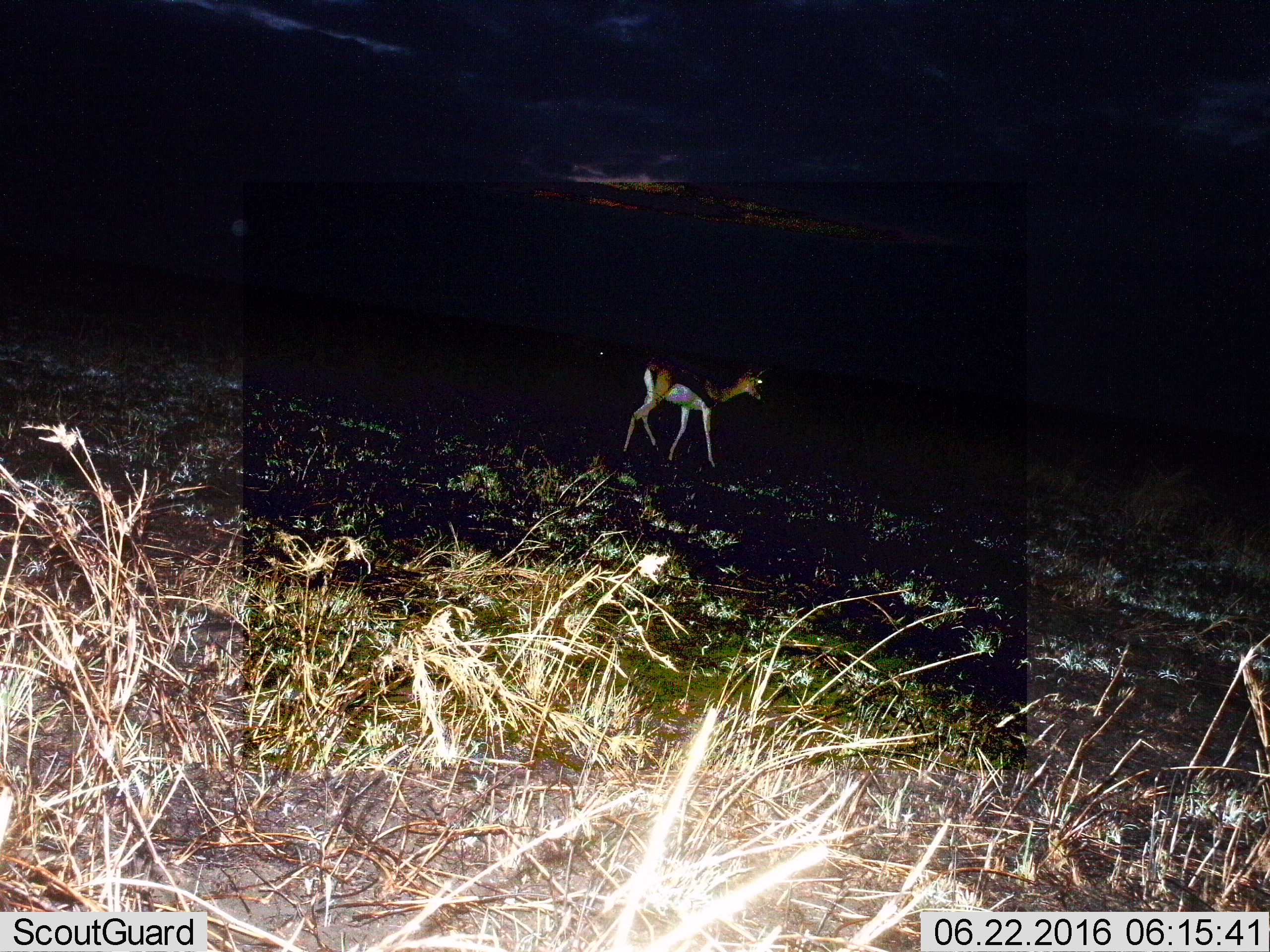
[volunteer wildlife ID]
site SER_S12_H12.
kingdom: Animalia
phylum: Chordata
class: Mammalia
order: Artiodactyla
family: Bovidae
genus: Eudorcas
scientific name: Eudorcas thomsonii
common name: thomson's gazelle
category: gazellethomsons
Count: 1.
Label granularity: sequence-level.